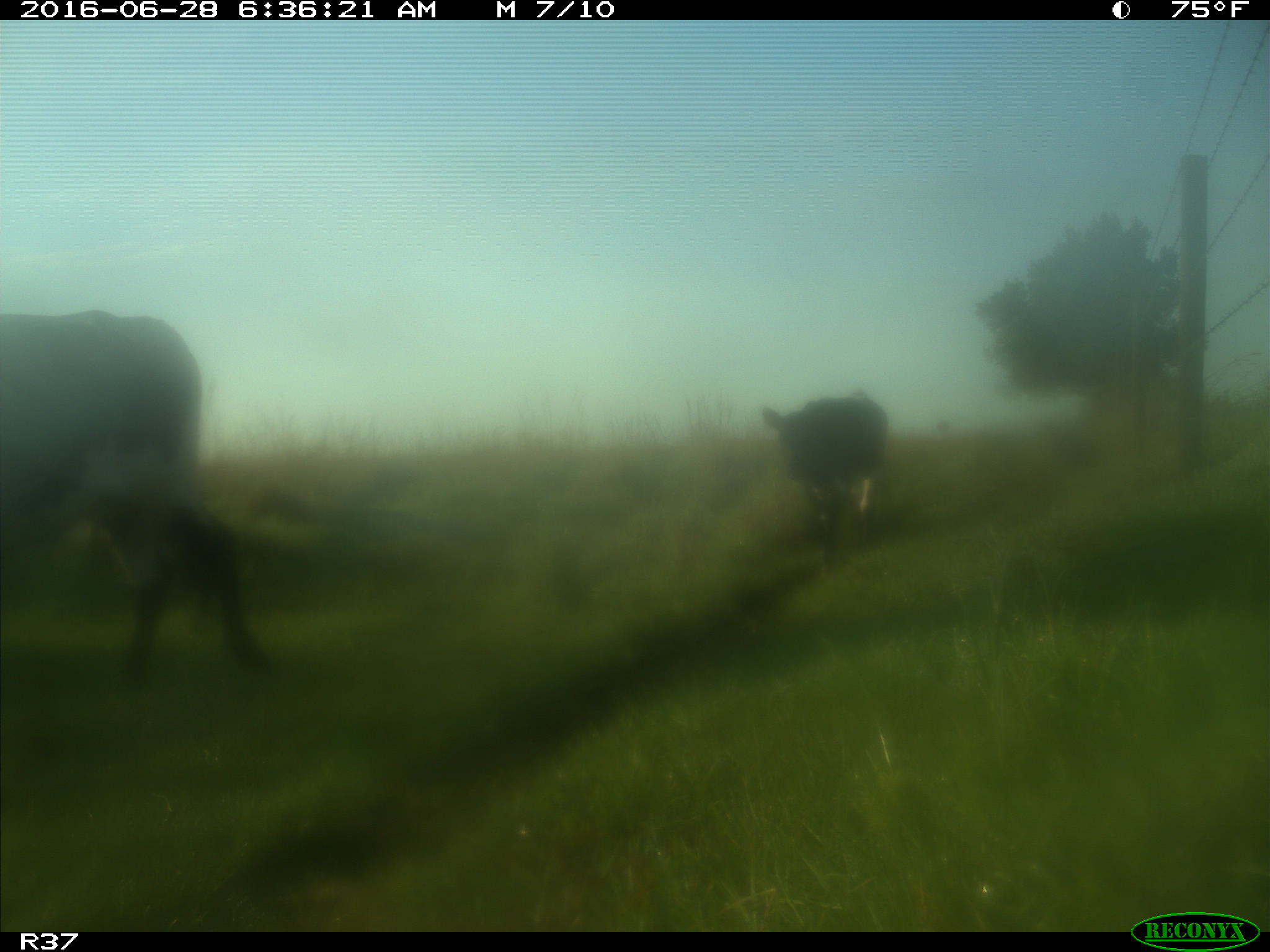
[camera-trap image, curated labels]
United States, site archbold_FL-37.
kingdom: Animalia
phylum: Chordata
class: Mammalia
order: Artiodactyla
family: Bovidae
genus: Bos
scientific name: Bos taurus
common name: domestic cow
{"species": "Bos taurus (domestic cow)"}